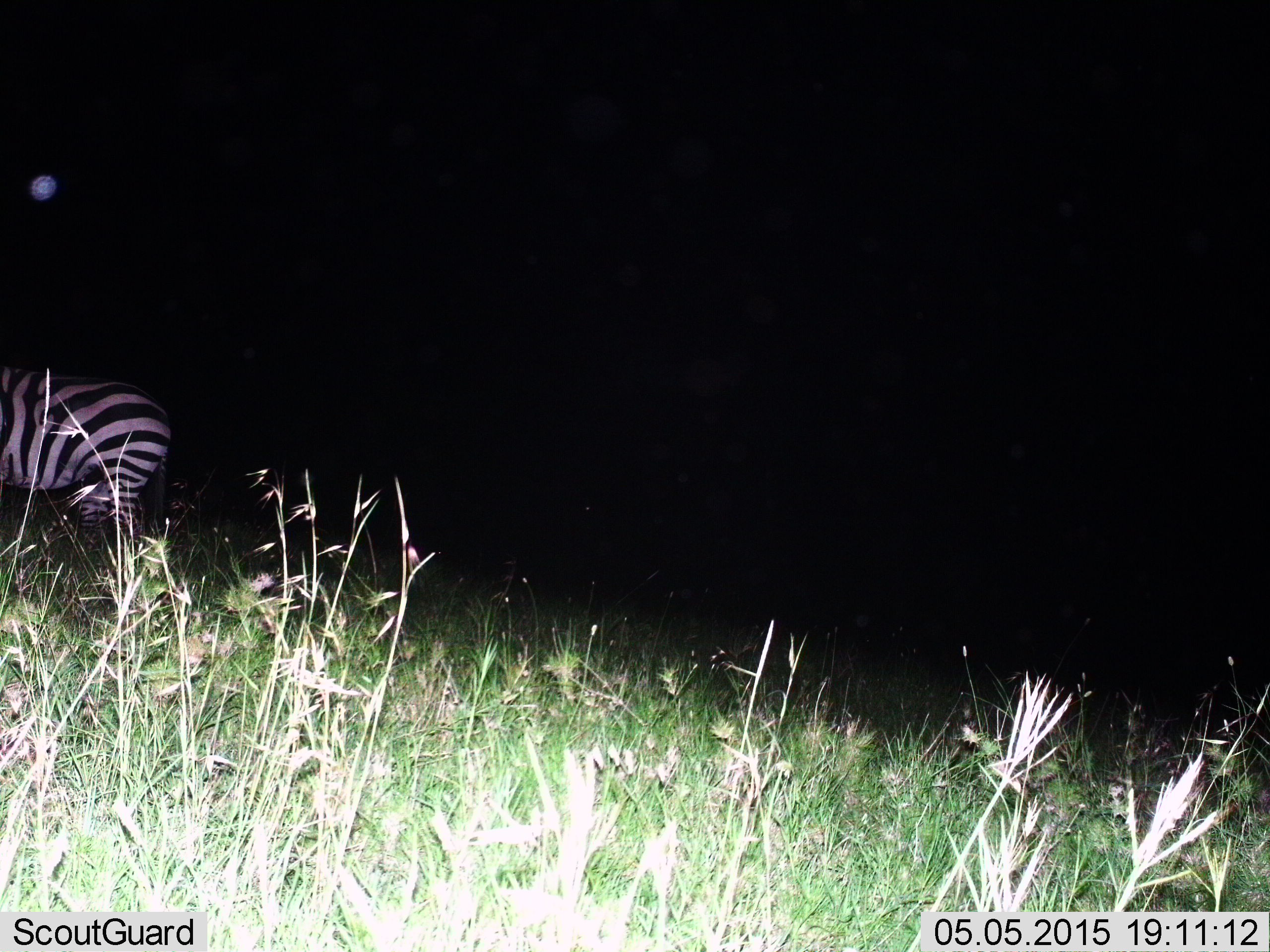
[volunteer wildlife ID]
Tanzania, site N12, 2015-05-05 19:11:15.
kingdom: Animalia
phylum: Chordata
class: Mammalia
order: Perissodactyla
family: Equidae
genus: Equus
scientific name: Equus quagga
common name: plains zebra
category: zebra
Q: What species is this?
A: Zebra (plains zebra) (Equus quagga).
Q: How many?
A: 1.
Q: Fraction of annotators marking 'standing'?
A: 60%.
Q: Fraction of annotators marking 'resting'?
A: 0%.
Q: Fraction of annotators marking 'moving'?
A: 40%.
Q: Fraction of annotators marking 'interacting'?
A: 0%.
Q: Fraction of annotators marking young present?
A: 0%.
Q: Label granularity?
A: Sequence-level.